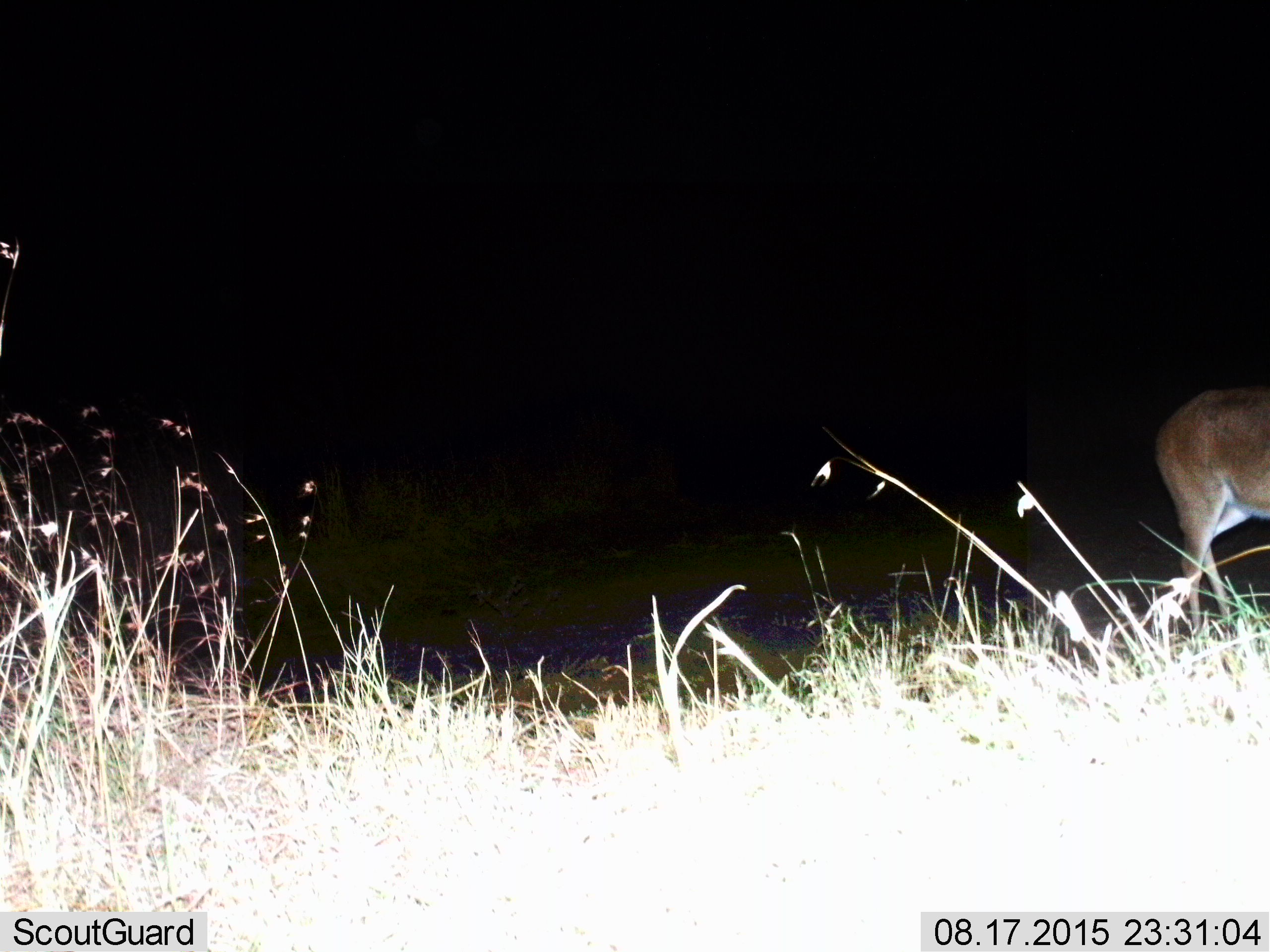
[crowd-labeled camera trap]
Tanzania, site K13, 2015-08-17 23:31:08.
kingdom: Animalia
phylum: Chordata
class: Mammalia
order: Artiodactyla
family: Bovidae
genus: Nanger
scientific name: Nanger granti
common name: grant's gazelle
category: gazellegrants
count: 1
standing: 60%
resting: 0%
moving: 20%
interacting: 0%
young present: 0%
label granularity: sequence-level